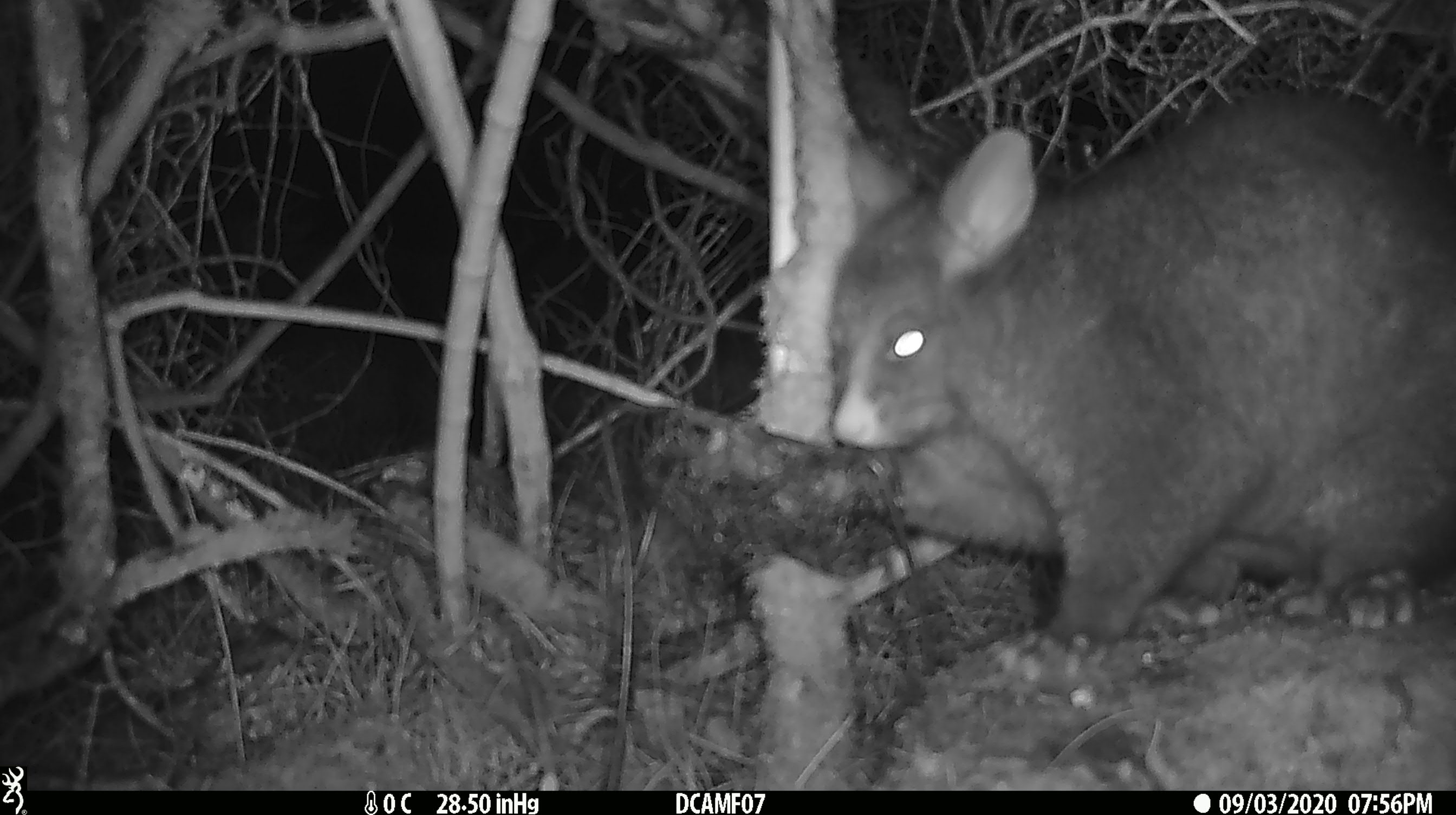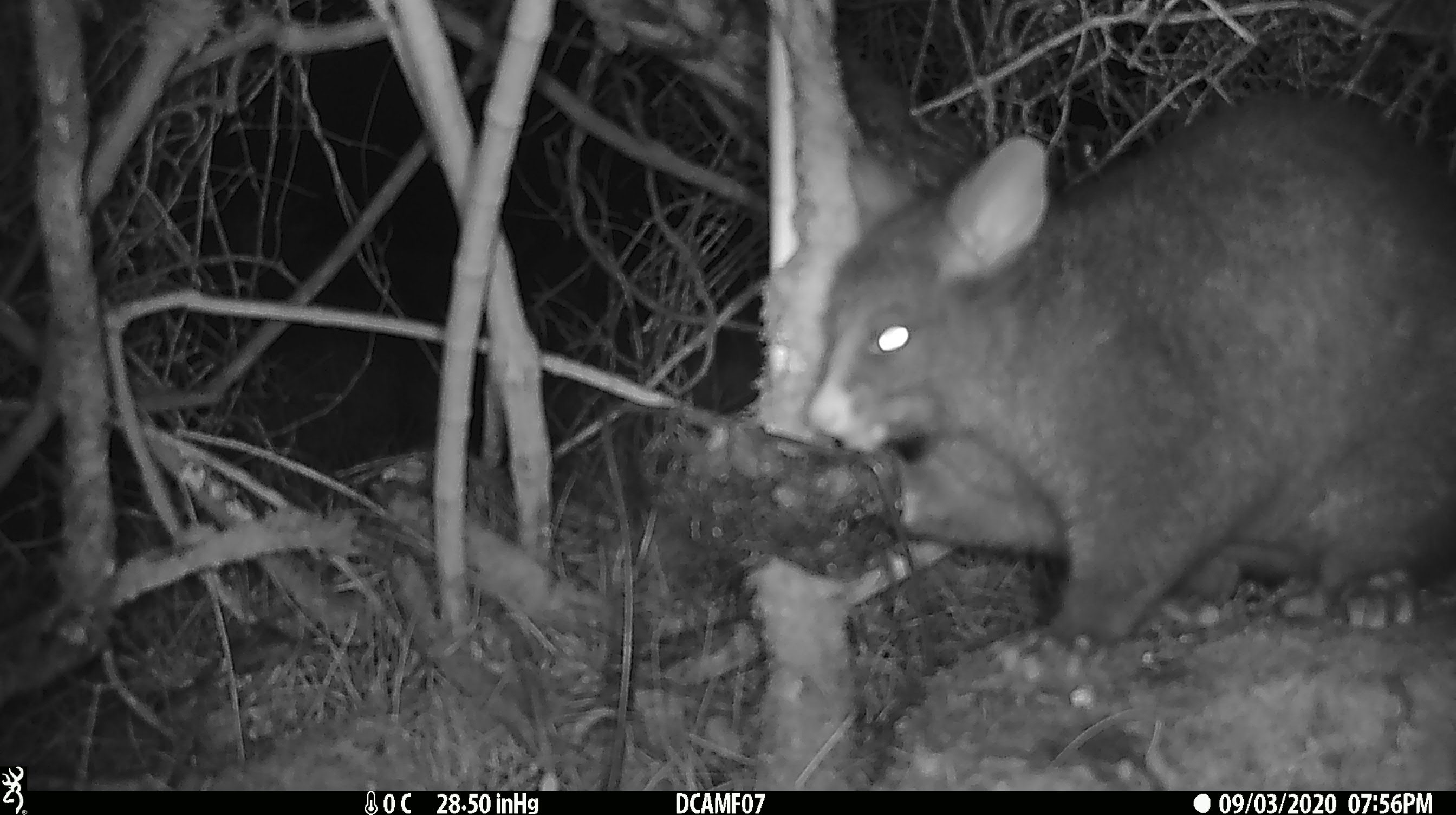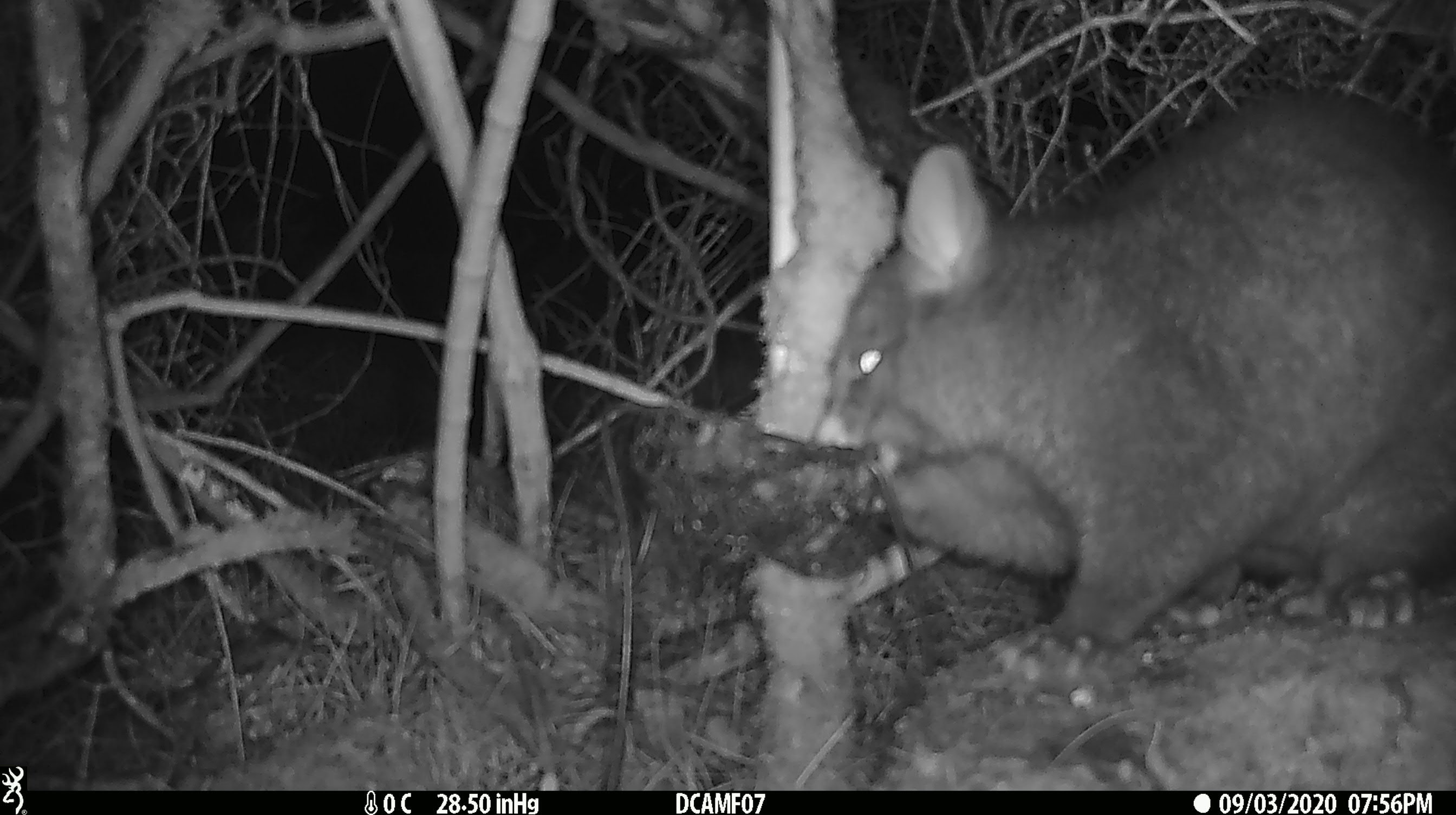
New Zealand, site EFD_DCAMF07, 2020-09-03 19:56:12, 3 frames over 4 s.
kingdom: Animalia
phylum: Chordata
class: Mammalia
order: Diprotodontia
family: Phalangeridae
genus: Trichosurus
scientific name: Trichosurus vulpecula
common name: common brushtail possum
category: possum